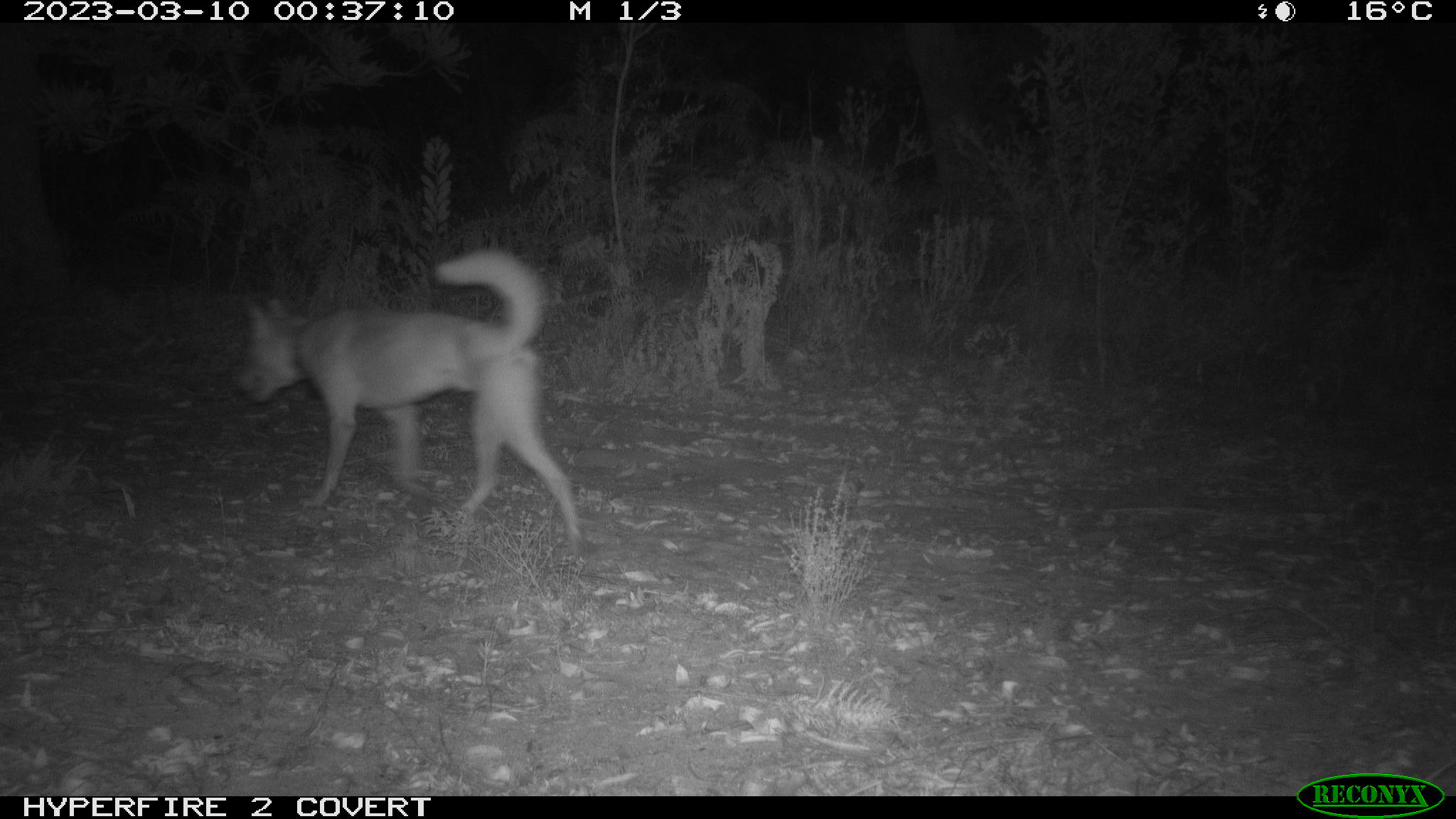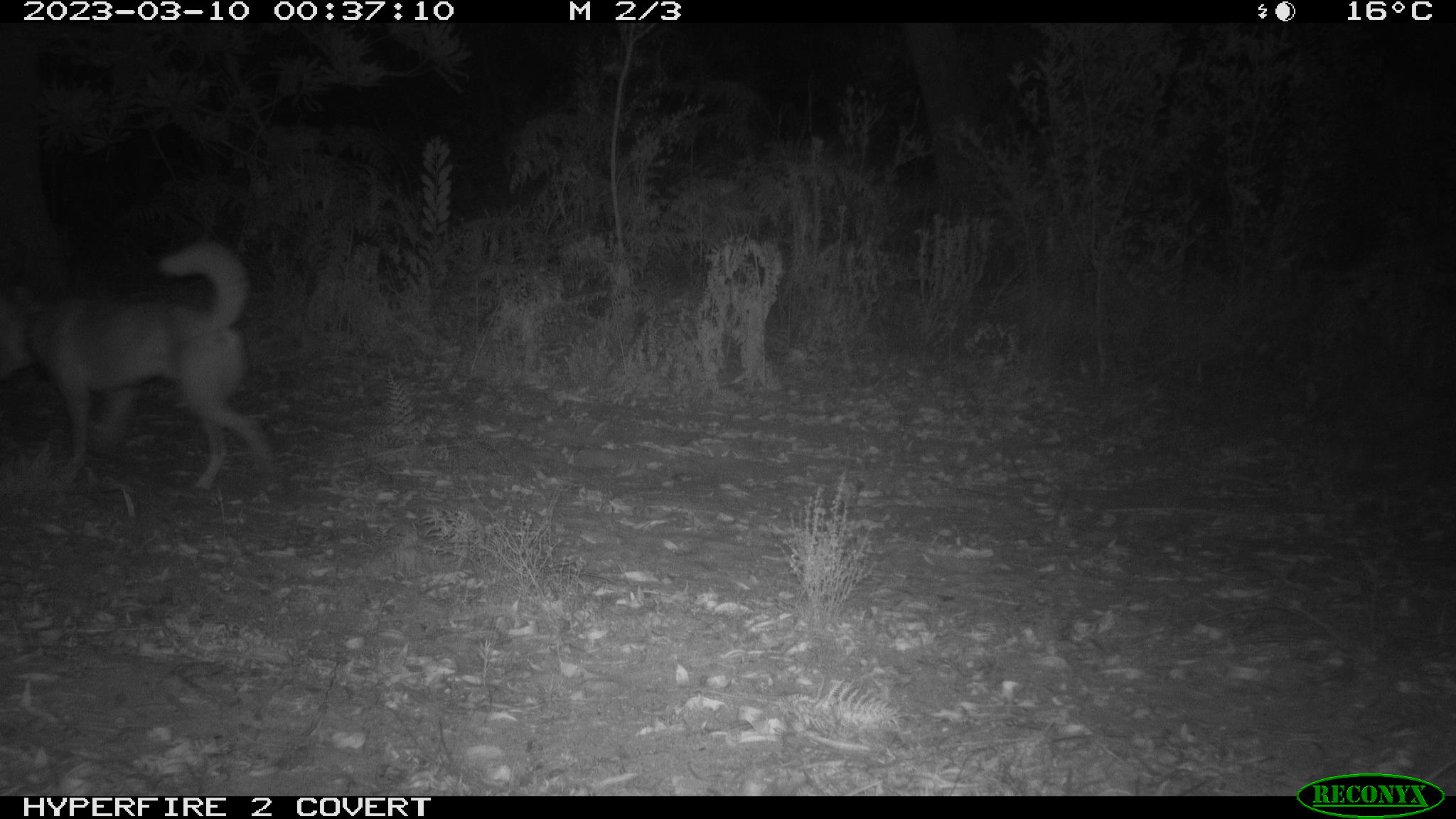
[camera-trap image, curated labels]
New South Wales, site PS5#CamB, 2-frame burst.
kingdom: Animalia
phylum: Chordata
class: Mammalia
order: Carnivora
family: Canidae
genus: Canis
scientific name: Canis familiaris dingo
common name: dingo